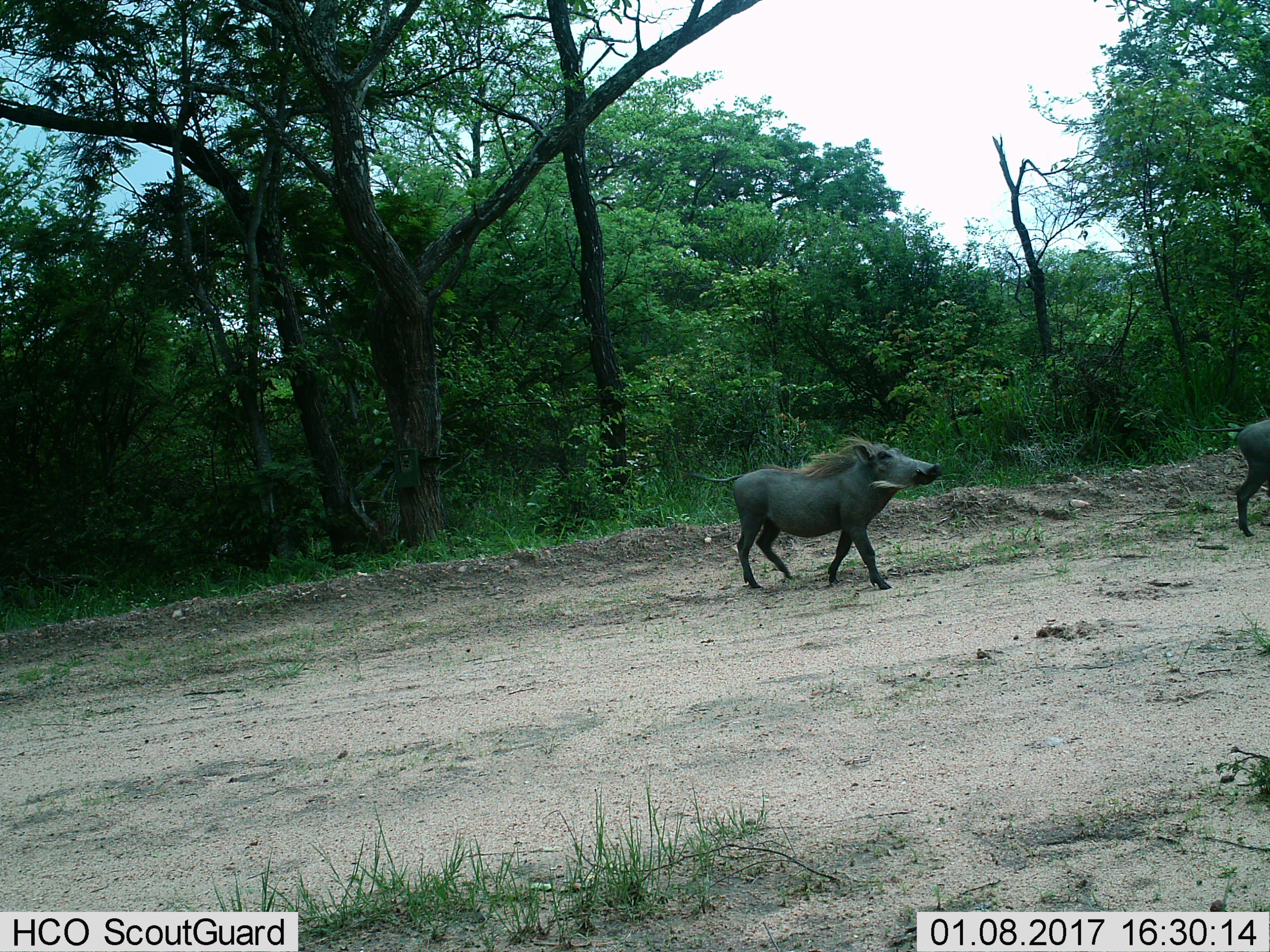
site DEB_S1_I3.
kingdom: Animalia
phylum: Chordata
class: Mammalia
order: Artiodactyla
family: Suidae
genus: Phacochoerus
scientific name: Phacochoerus africanus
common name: warthog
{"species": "warthog (Phacochoerus africanus)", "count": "2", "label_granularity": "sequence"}